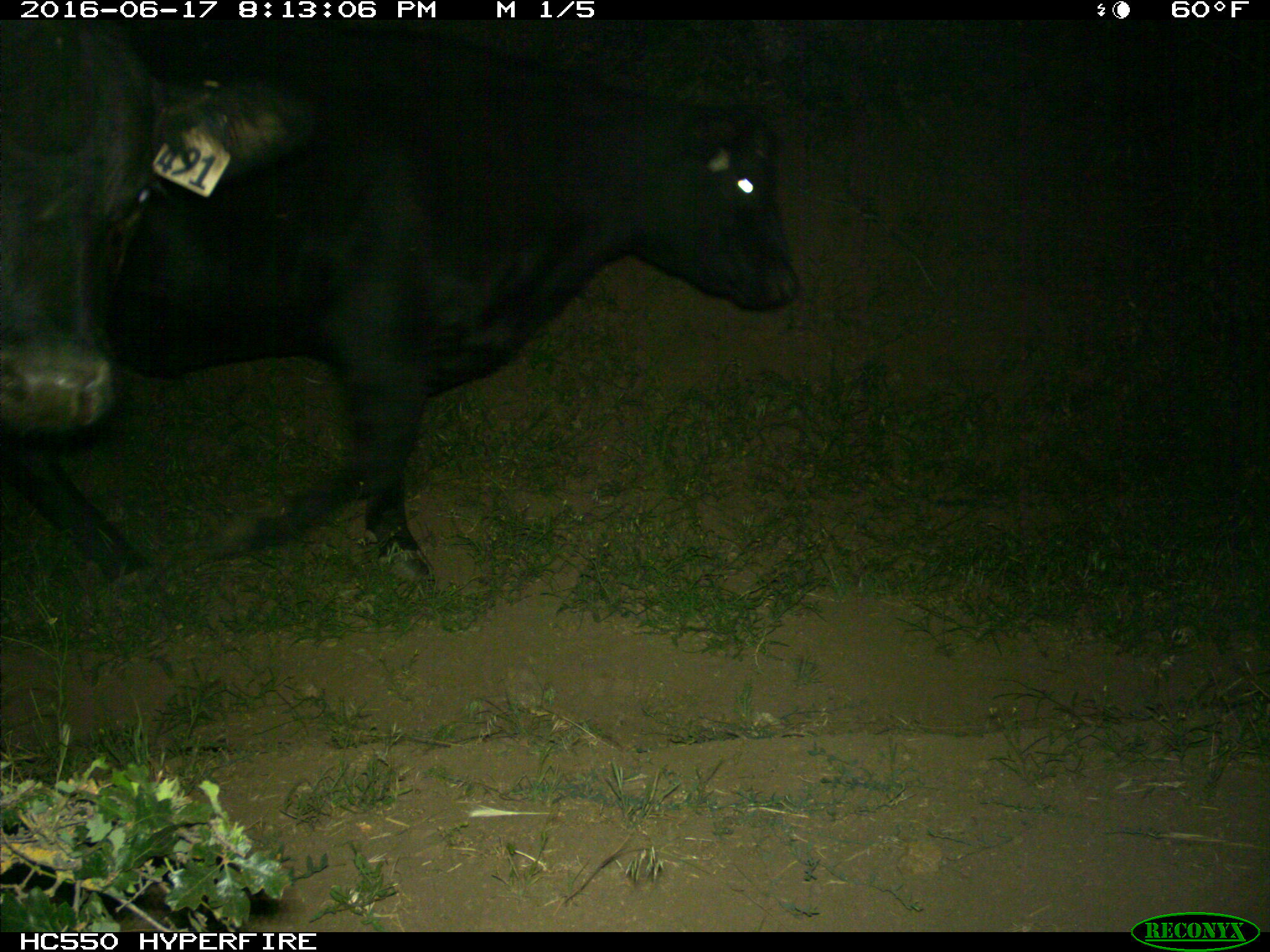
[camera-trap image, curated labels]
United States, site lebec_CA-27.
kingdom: Animalia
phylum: Chordata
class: Mammalia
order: Artiodactyla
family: Bovidae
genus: Bos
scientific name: Bos taurus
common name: domestic cow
Bos taurus (domestic cow).